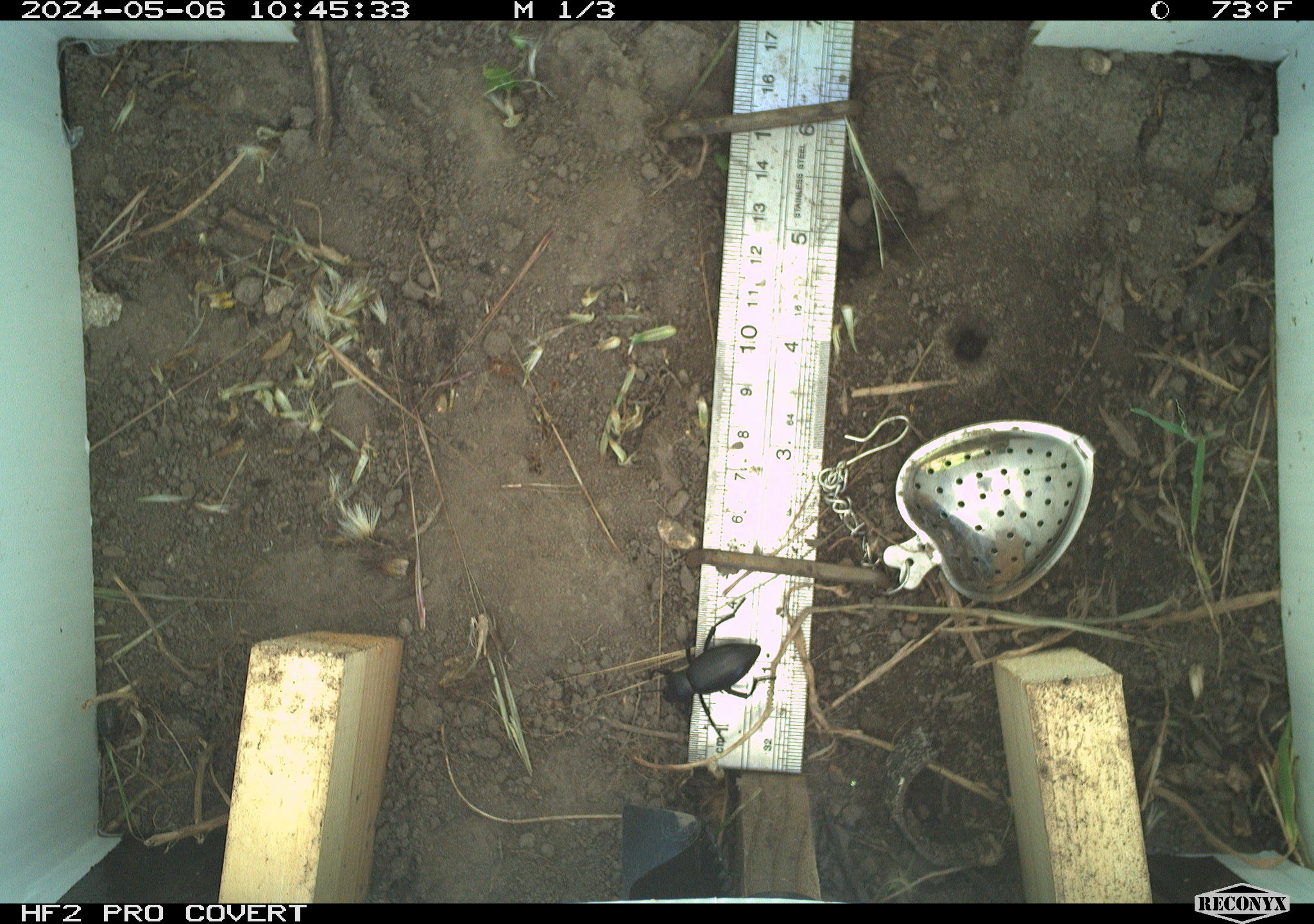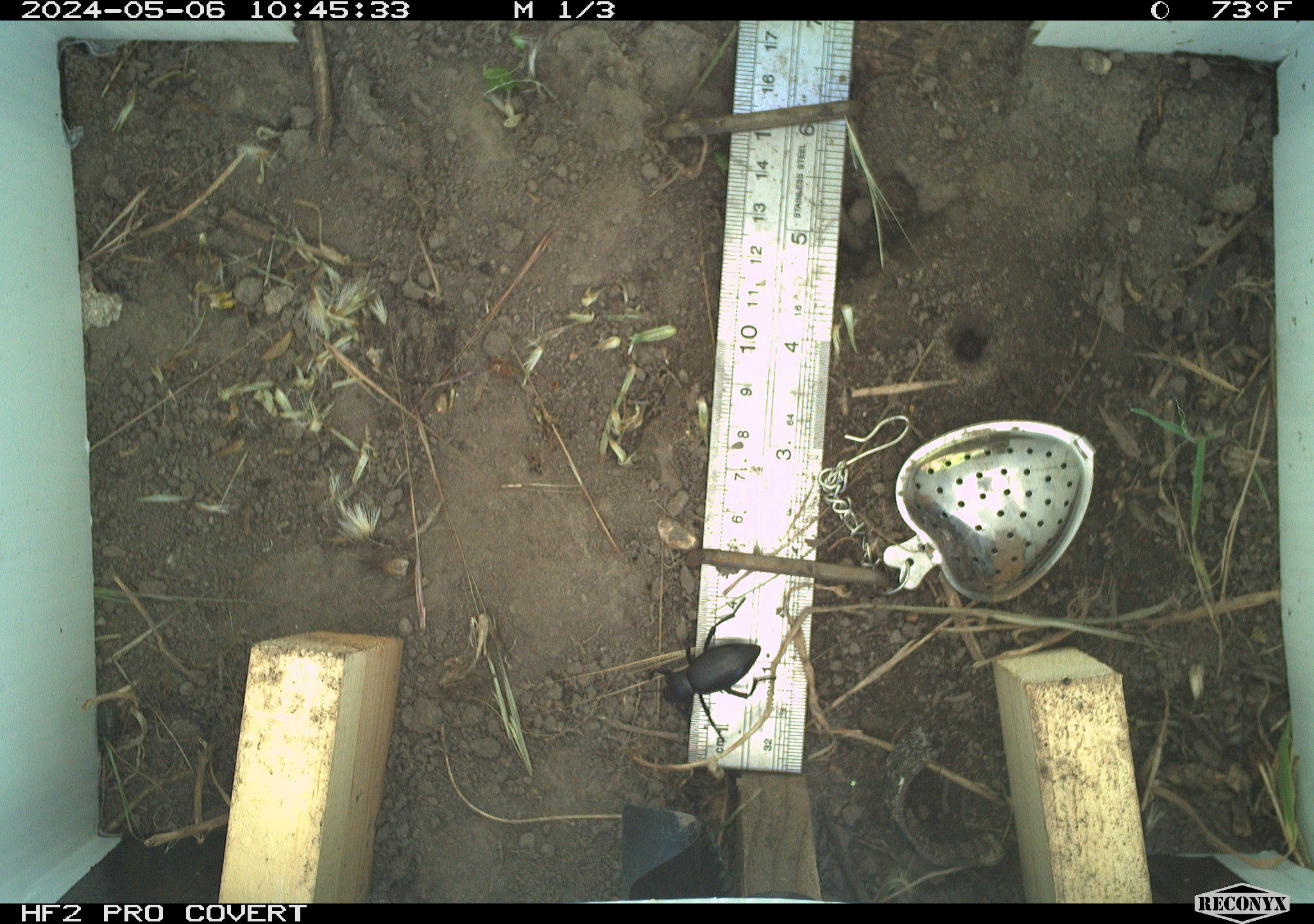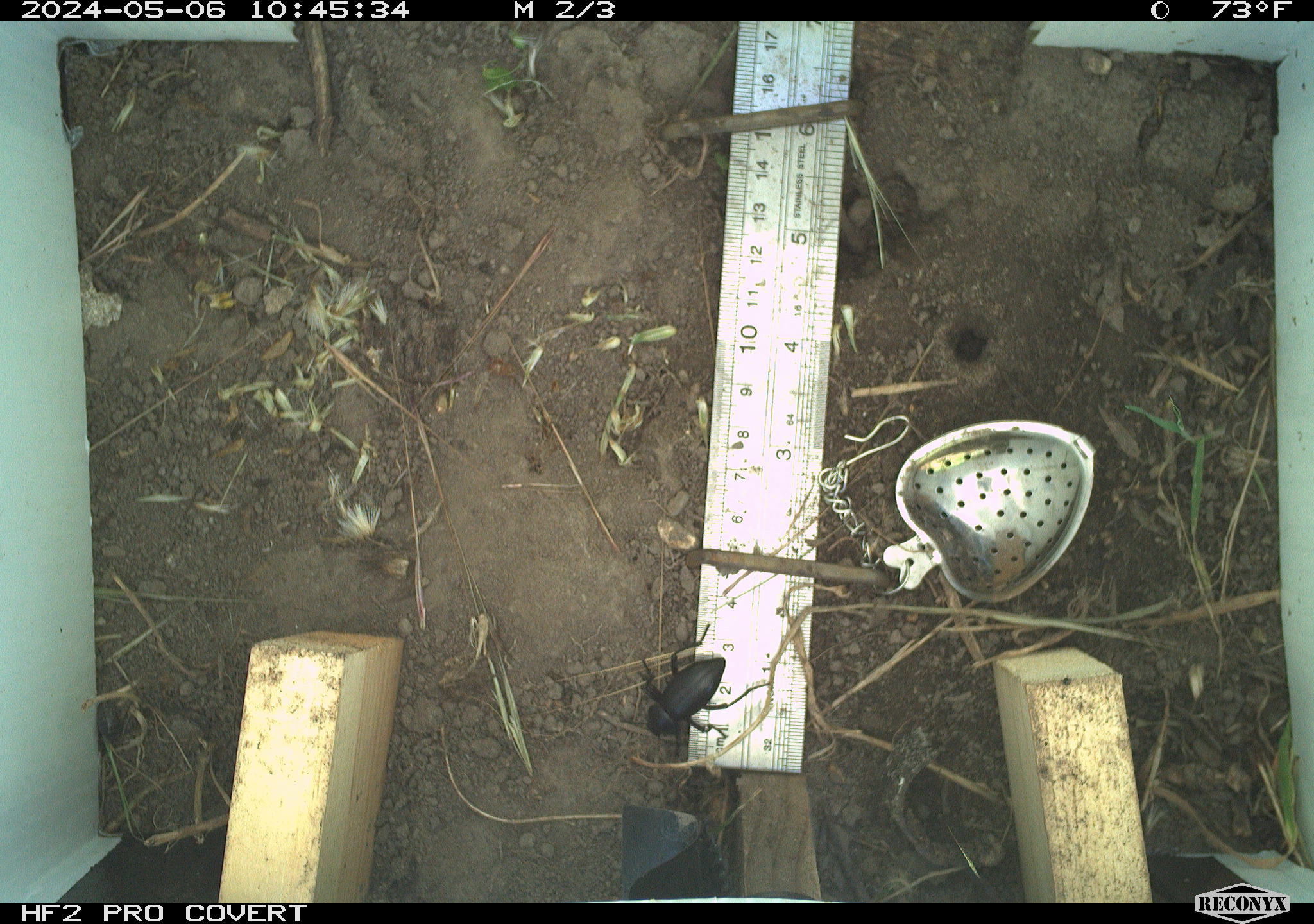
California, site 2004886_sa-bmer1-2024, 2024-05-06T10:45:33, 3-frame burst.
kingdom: Animalia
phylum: Arthropoda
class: Insecta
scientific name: Insecta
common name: insect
Insect (Insecta).